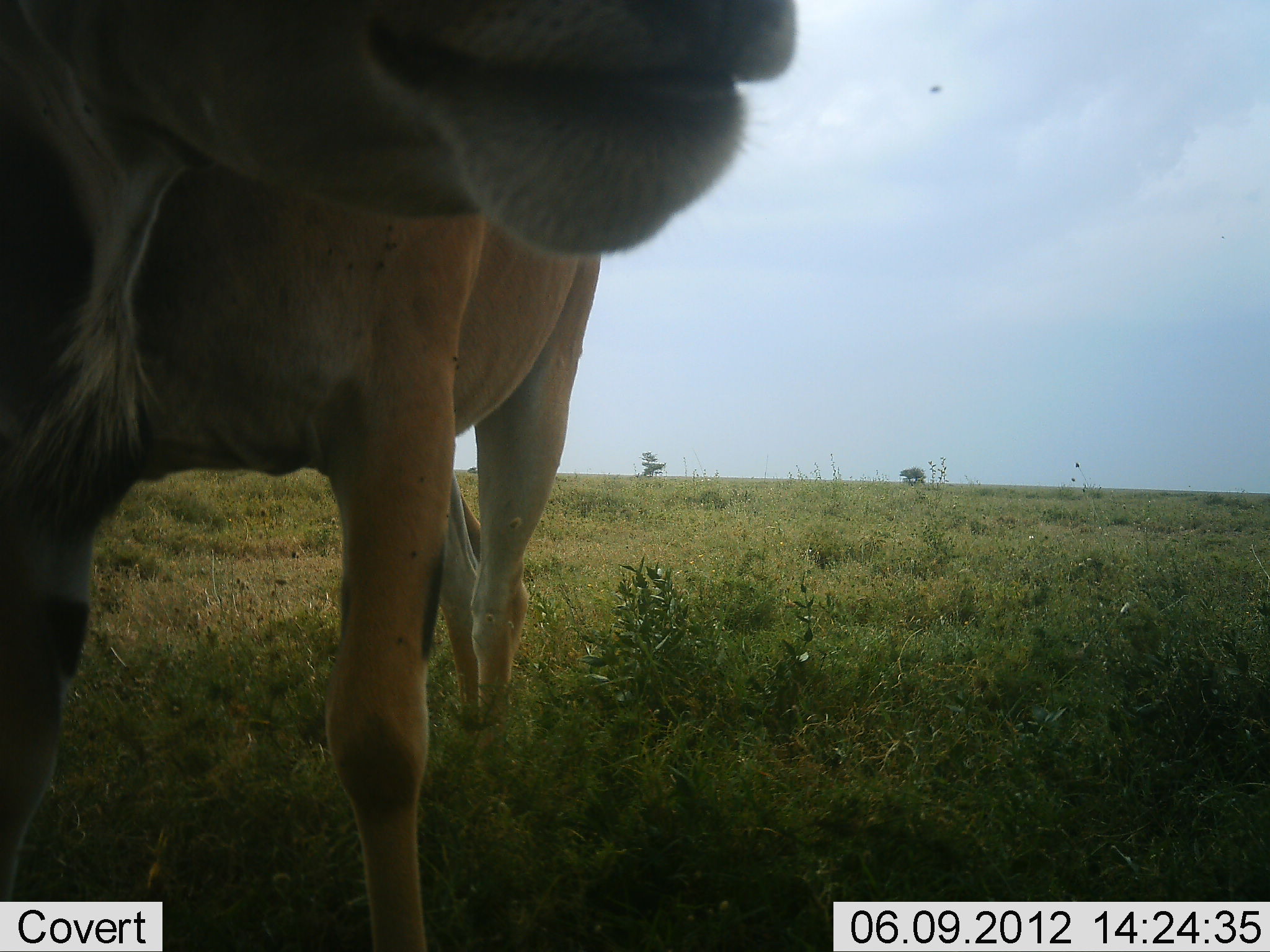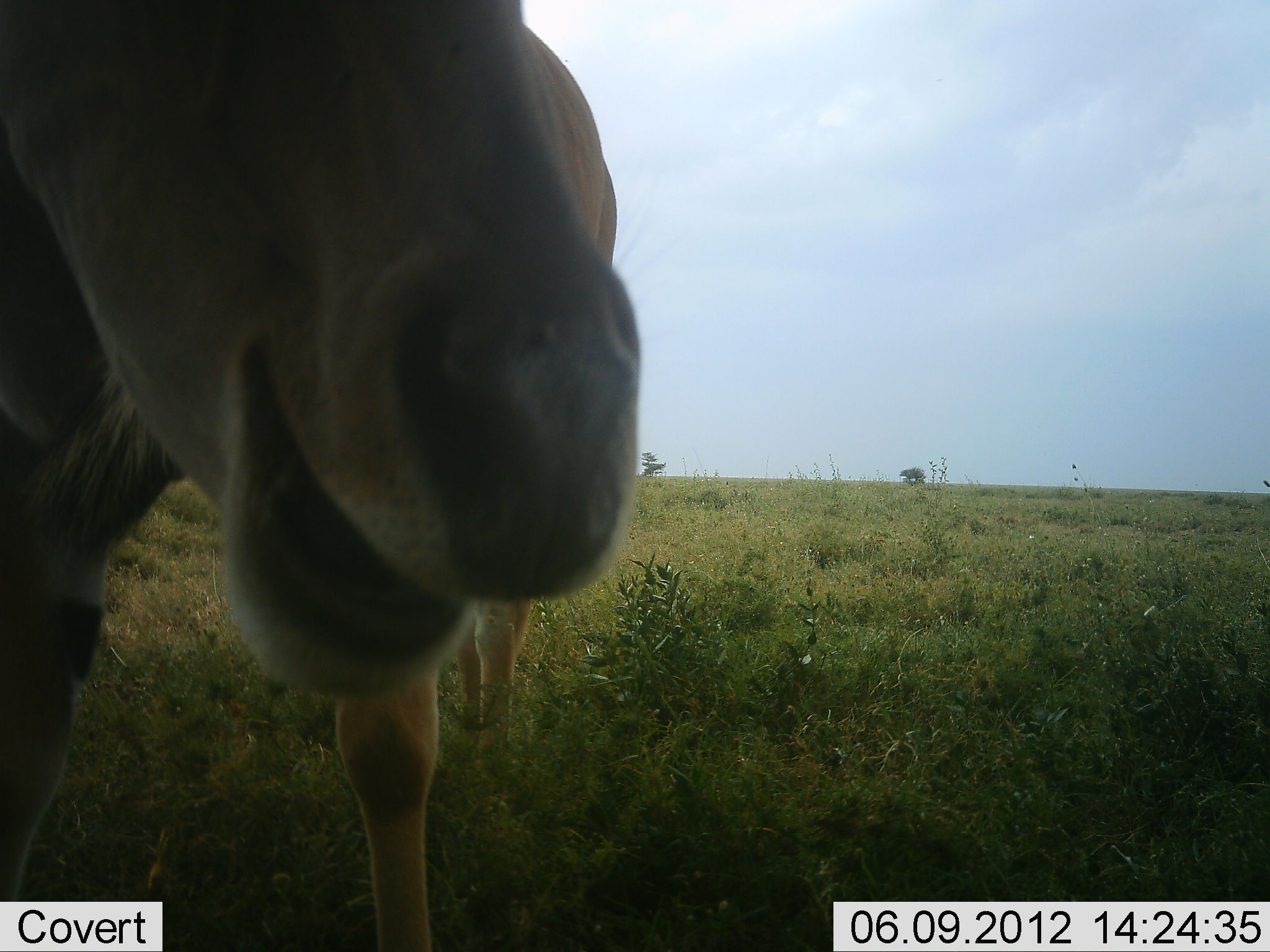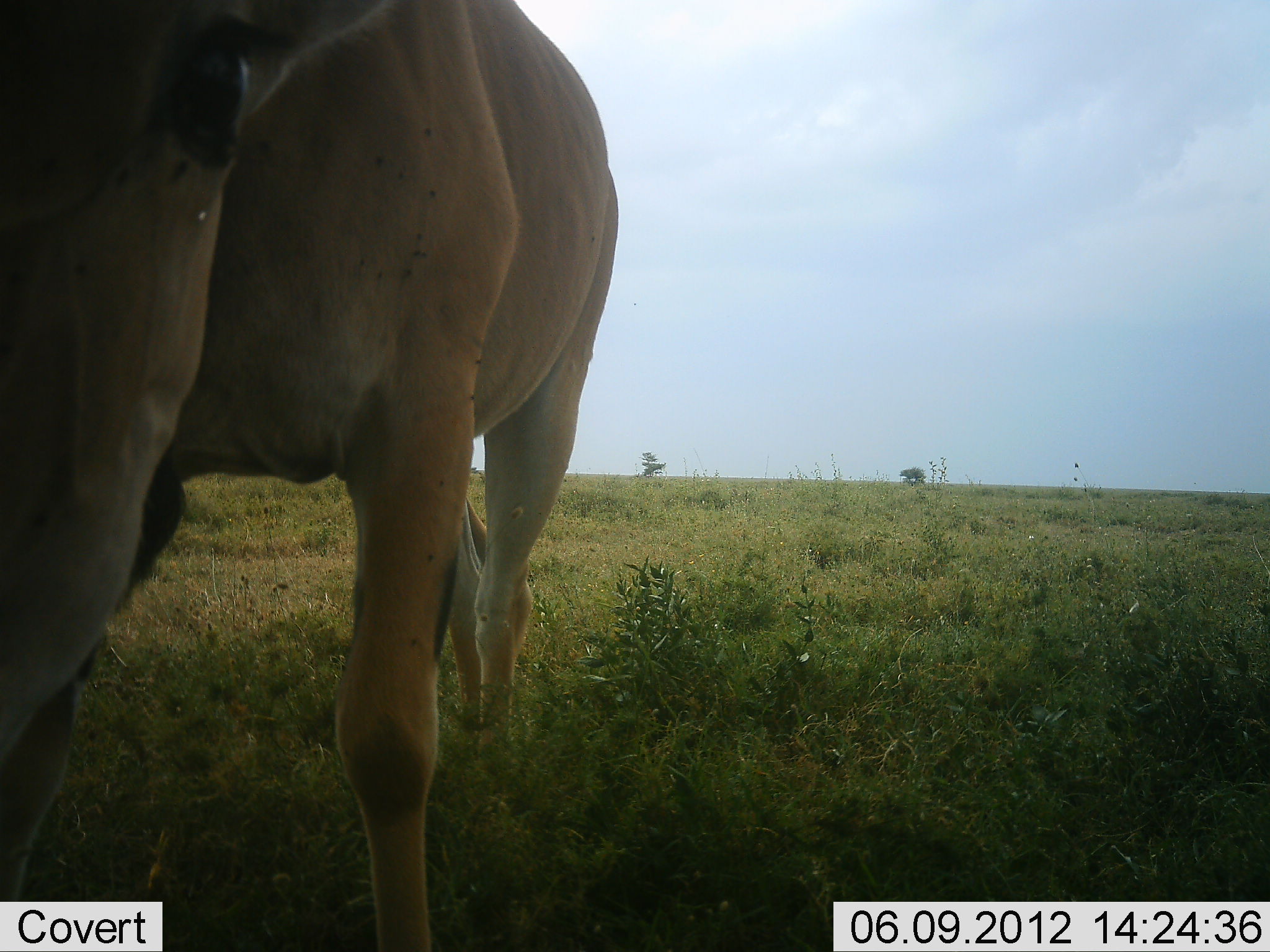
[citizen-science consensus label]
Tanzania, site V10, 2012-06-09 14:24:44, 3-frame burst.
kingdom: Animalia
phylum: Chordata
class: Mammalia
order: Artiodactyla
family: Bovidae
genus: Tragelaphus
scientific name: Tragelaphus oryx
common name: eland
Eland (Tragelaphus oryx), count 1. Behavior (volunteer vote fractions): standing 90%, resting 0%, moving 0%, interacting 20%. Young present (vote fraction): 0%. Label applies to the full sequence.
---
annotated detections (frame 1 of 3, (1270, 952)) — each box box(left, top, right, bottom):
animal: box(0, 1, 797, 952)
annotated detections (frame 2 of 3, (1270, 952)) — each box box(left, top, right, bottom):
animal: box(0, 1, 641, 952)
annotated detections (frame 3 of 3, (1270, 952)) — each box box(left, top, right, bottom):
animal: box(0, 1, 618, 952)